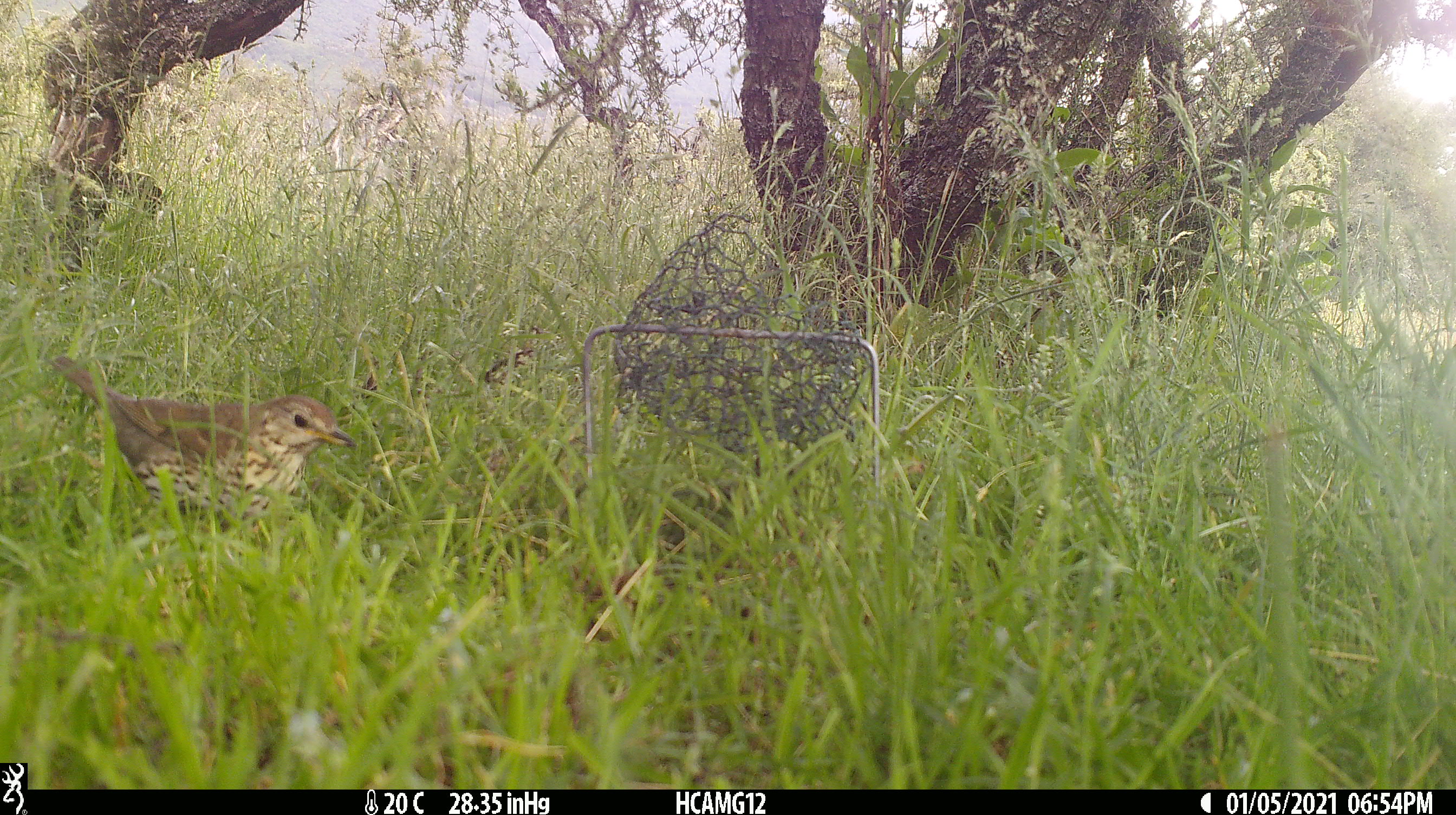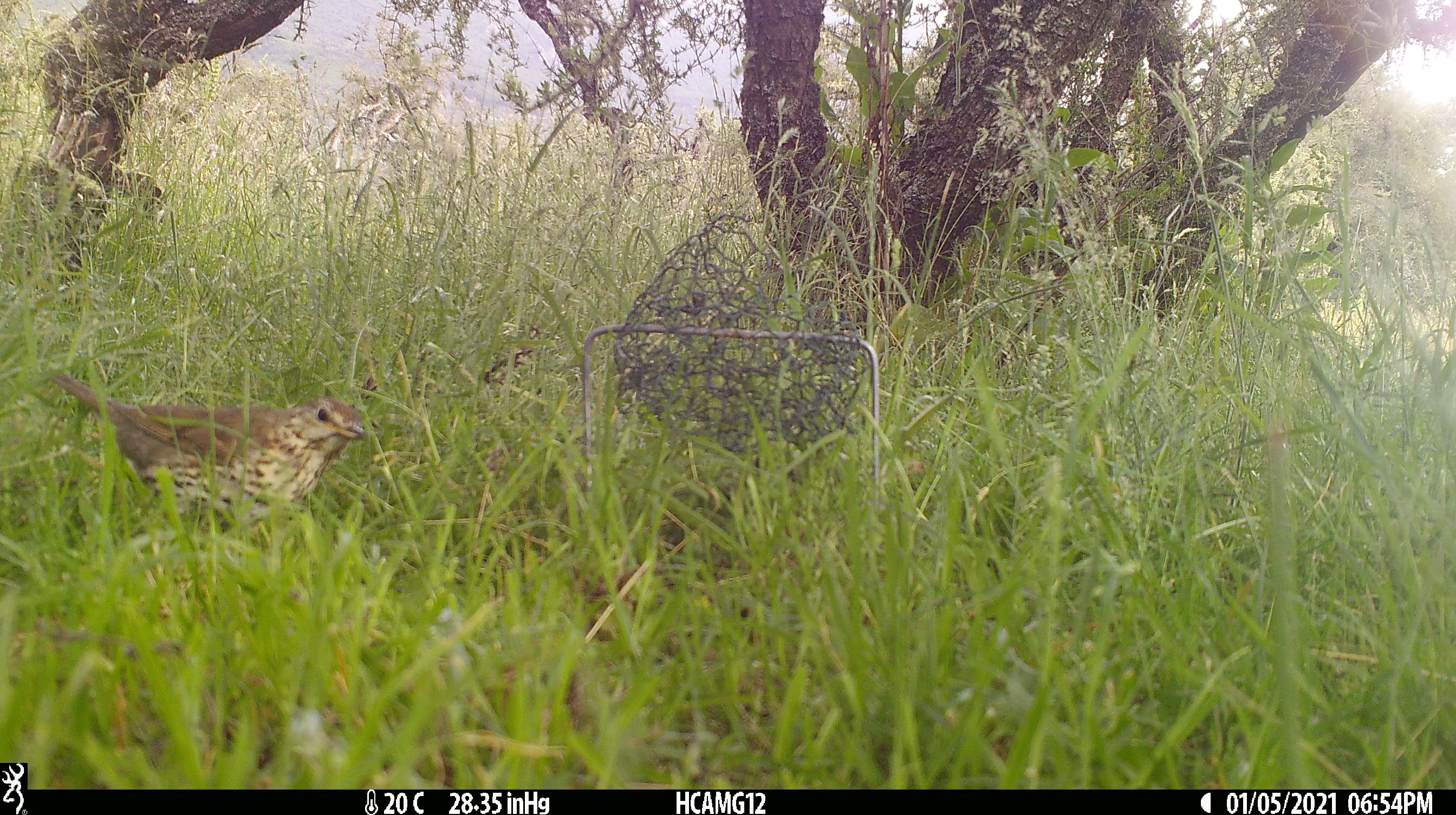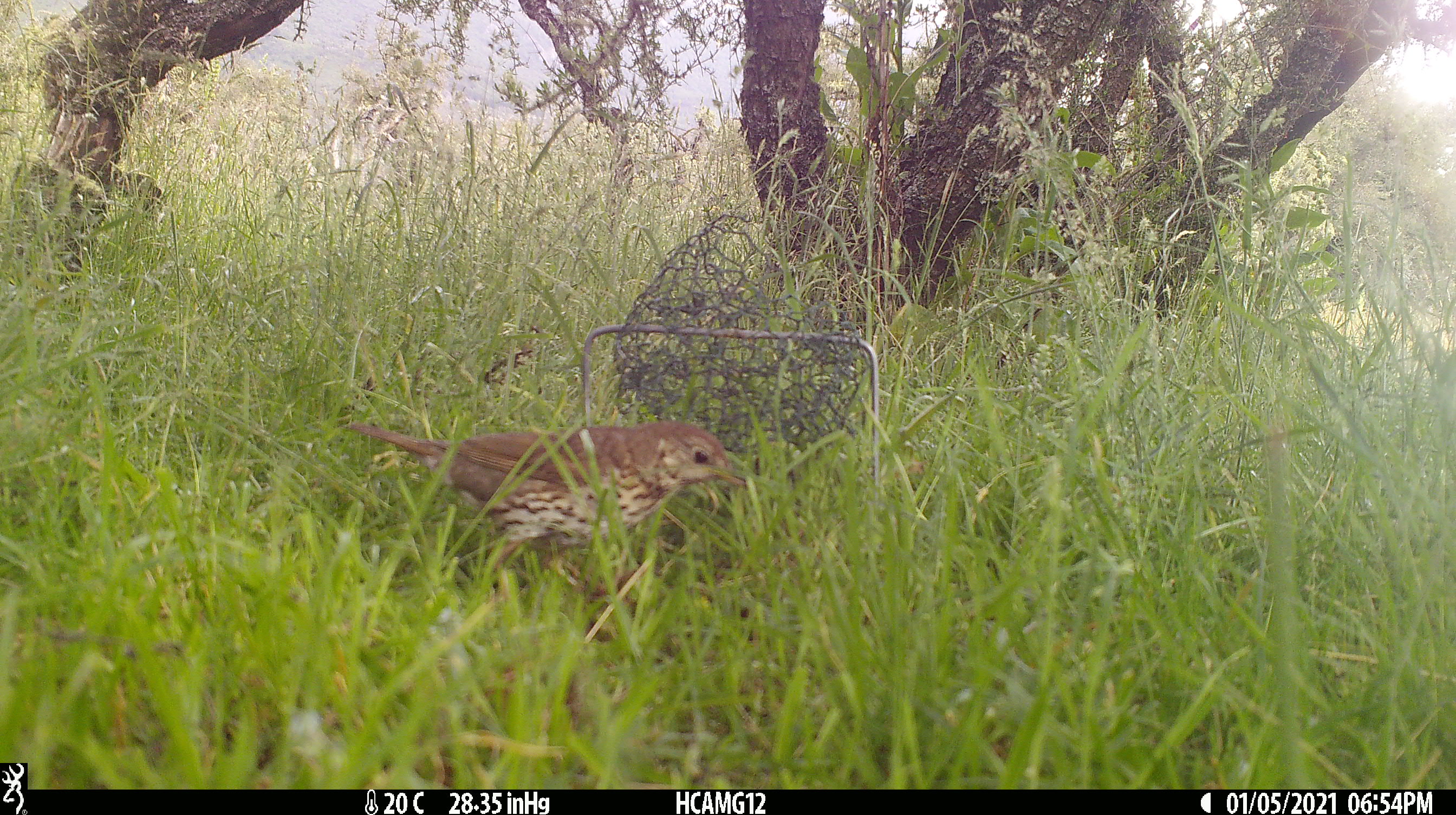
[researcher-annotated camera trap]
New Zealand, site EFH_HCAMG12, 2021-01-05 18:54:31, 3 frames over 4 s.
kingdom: Animalia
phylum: Chordata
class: Aves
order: Passeriformes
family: Turdidae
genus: Turdus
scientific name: Turdus philomelos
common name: song thrush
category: thrush